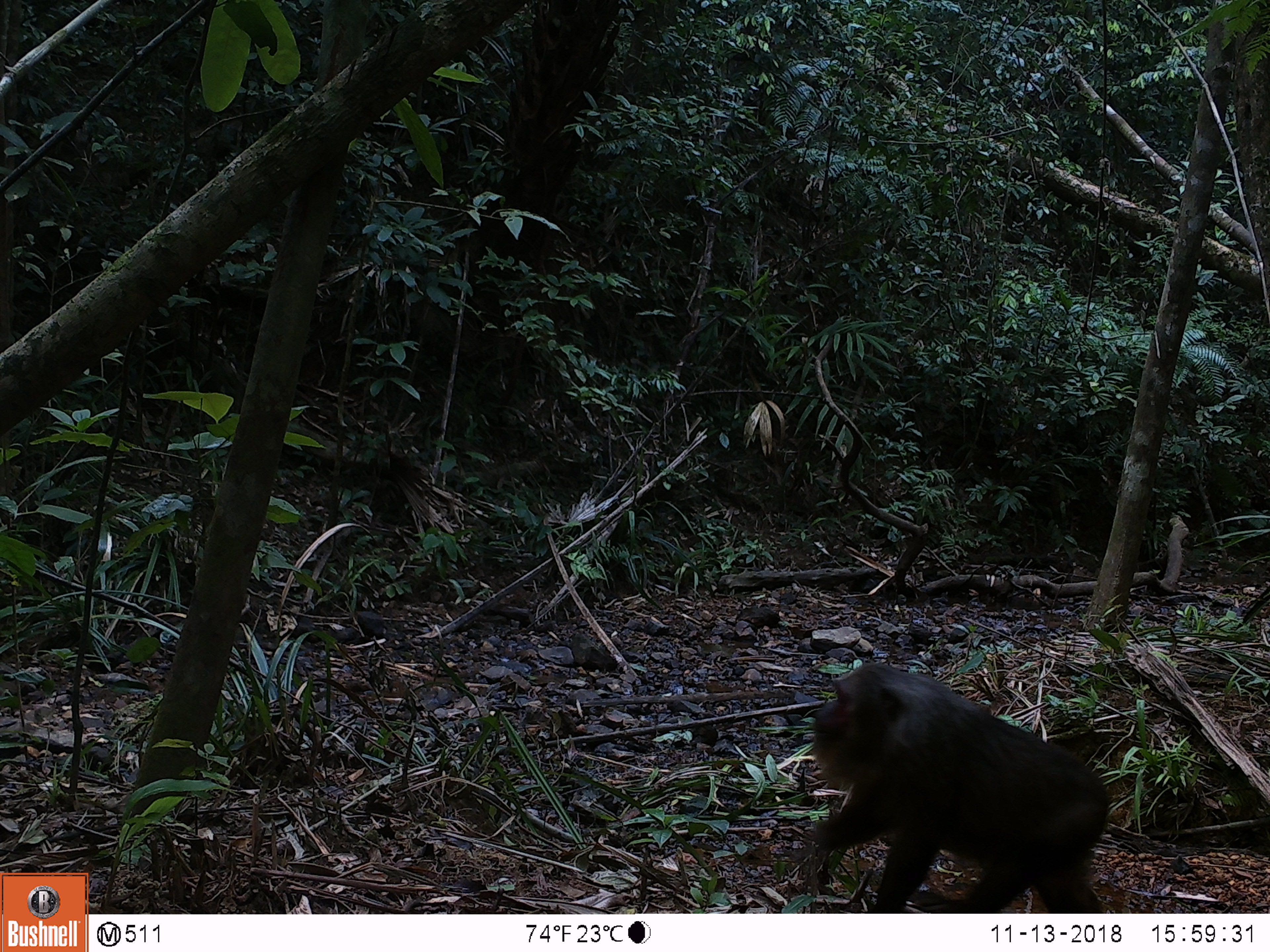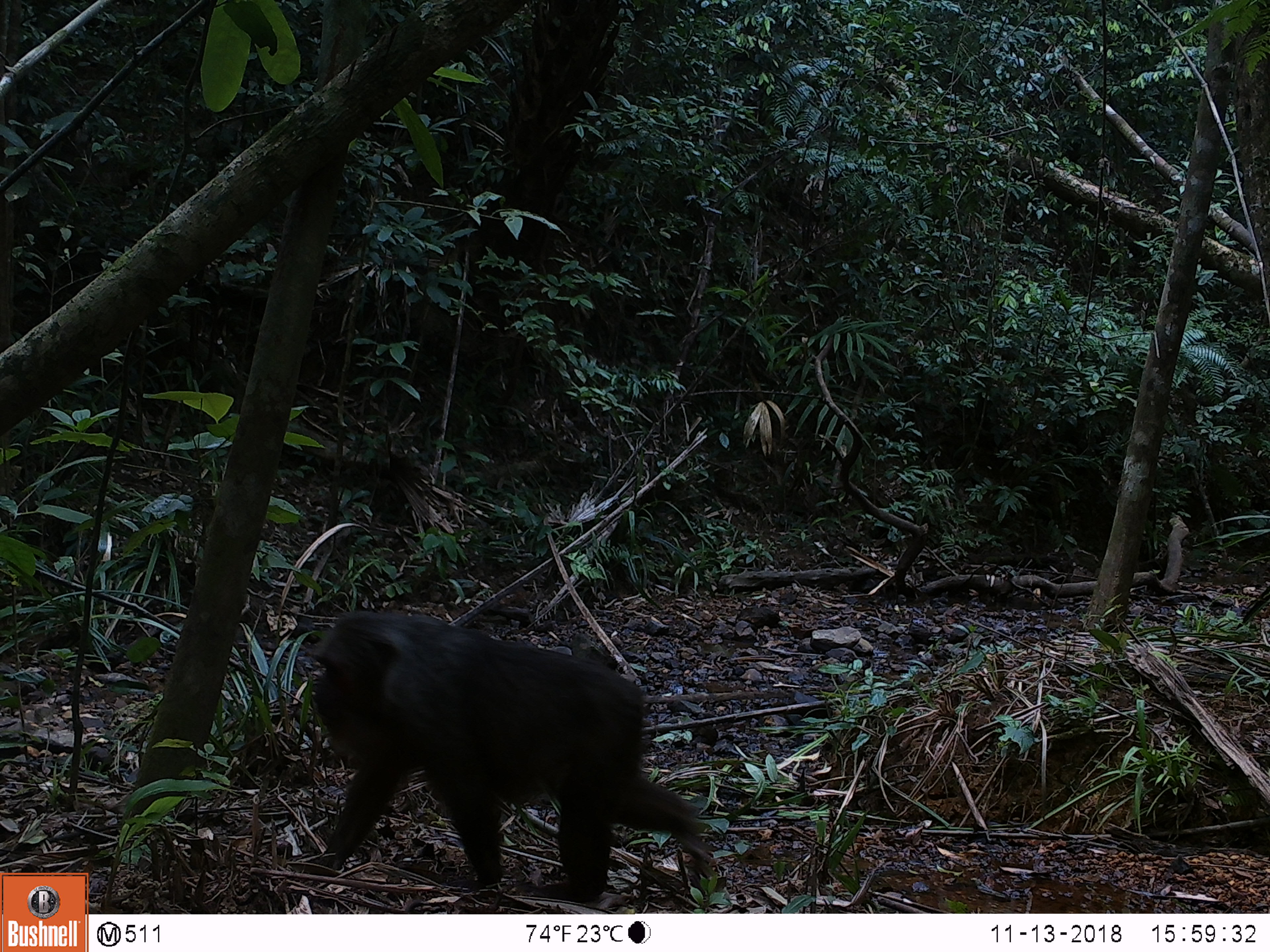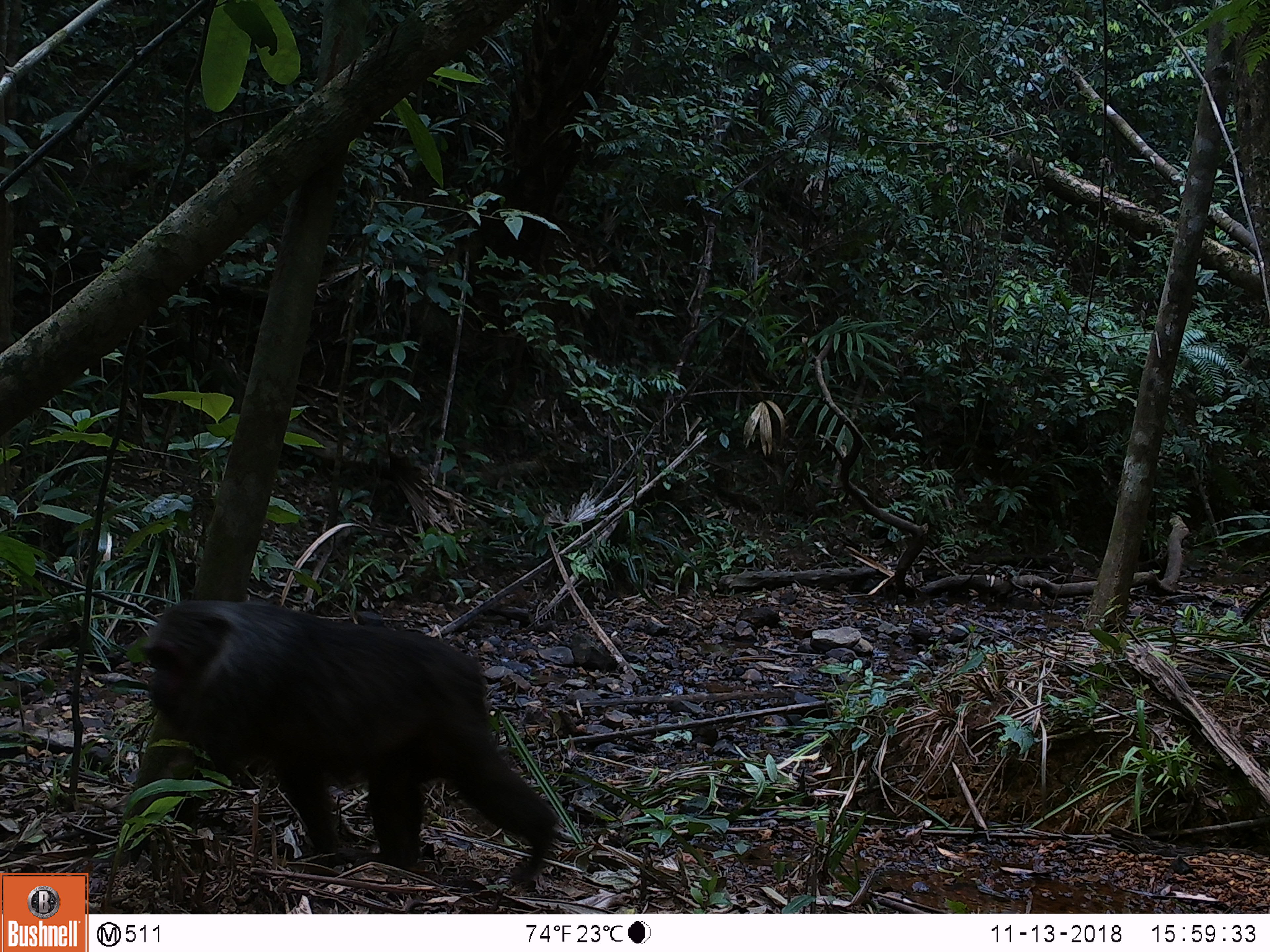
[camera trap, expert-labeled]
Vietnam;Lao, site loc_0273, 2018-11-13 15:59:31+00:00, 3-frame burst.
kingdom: Animalia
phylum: Chordata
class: Mammalia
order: Primates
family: Cercopithecidae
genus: Macaca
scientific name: Macaca arctoides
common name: stump-tailed macaque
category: stump tailed macaque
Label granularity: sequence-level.